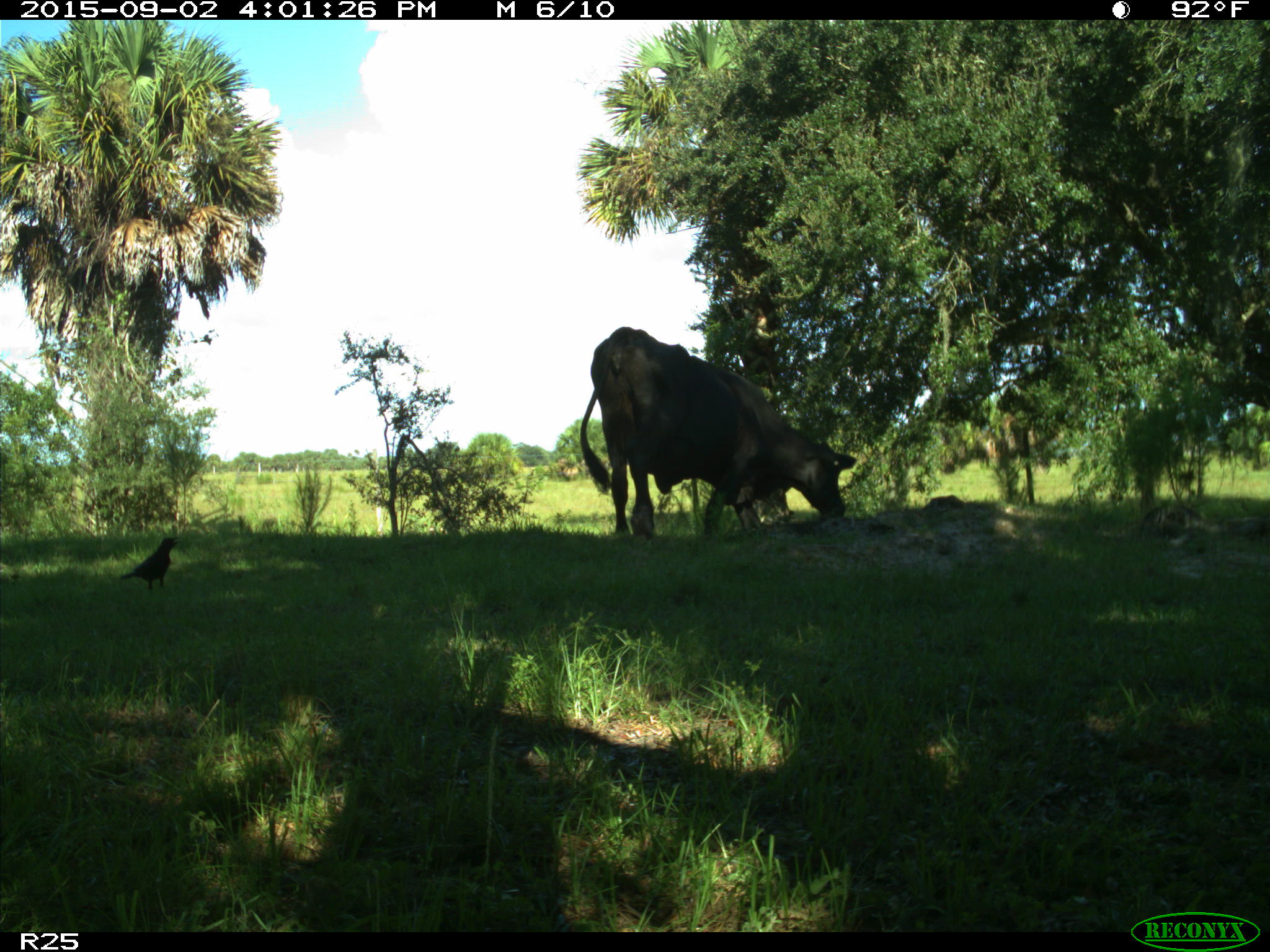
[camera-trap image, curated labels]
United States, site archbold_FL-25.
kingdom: Animalia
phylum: Chordata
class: Mammalia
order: Artiodactyla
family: Bovidae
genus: Bos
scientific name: Bos taurus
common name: domestic cow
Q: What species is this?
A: Bos taurus (domestic cow).